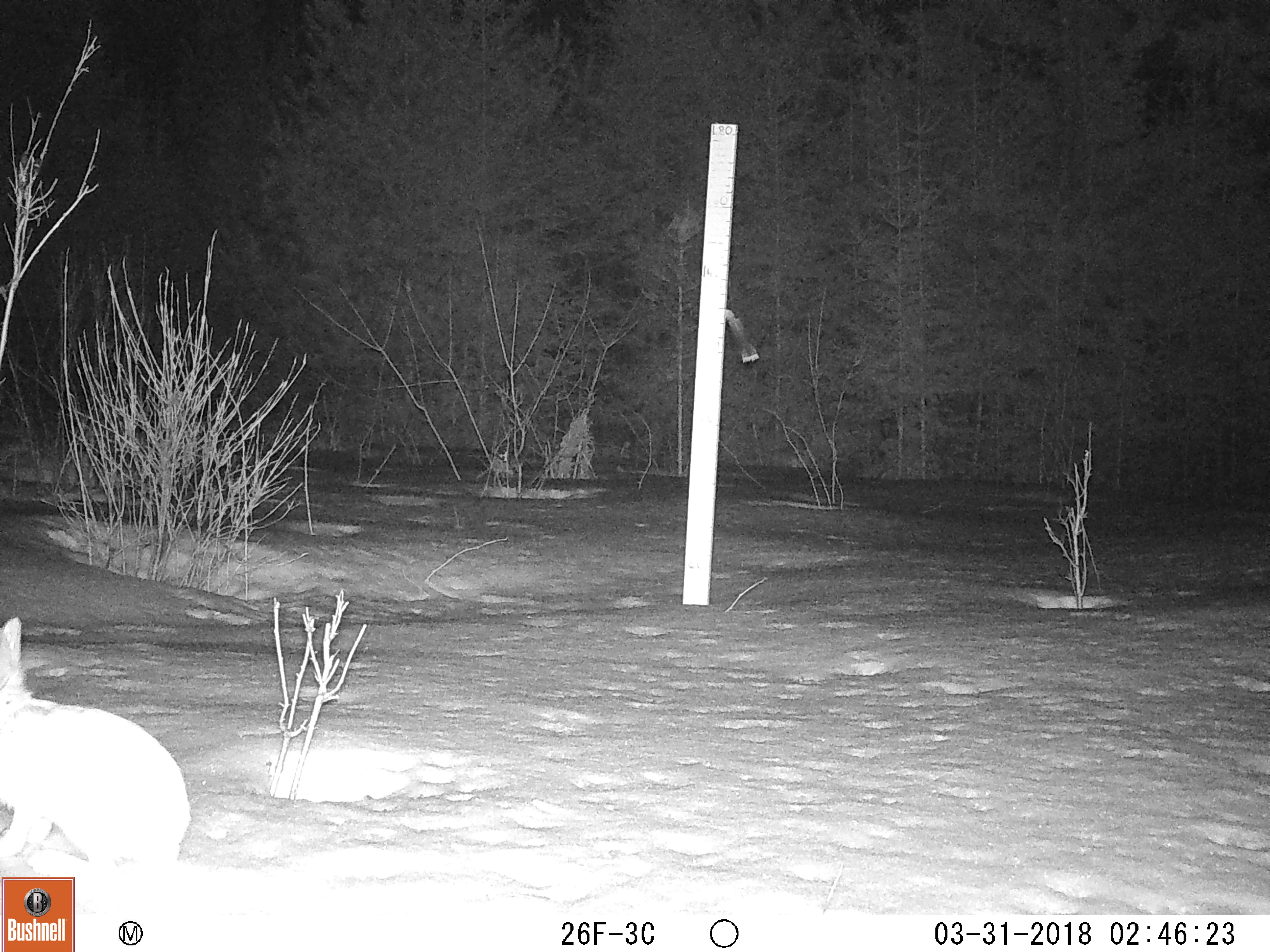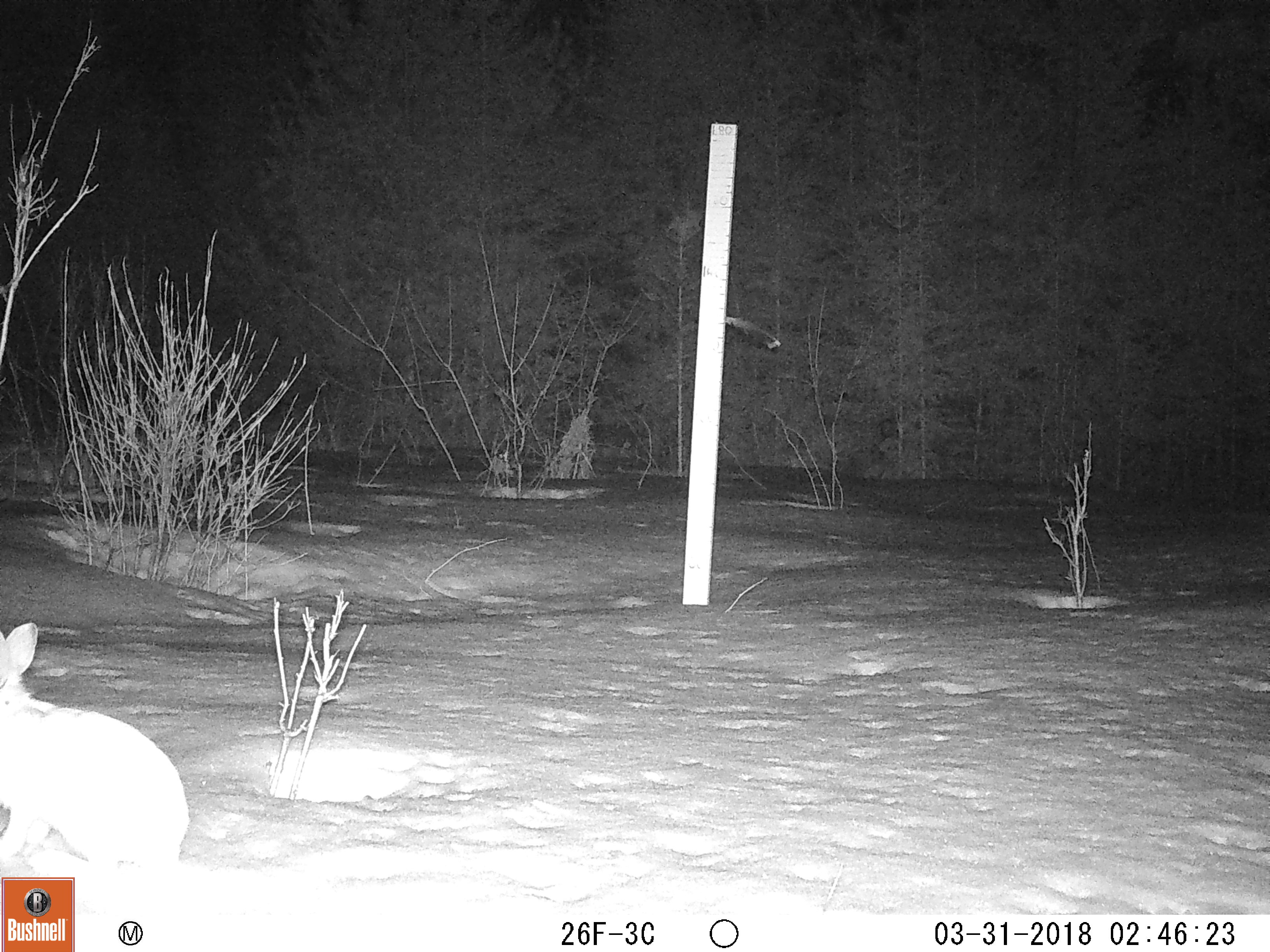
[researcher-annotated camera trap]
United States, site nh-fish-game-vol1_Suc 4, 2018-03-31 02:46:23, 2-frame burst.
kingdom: Animalia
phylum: Chordata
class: Mammalia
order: Lagomorpha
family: Leporidae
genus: Lepus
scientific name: Lepus americanus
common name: snowshoe hare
Snowshoe hare (Lepus americanus).